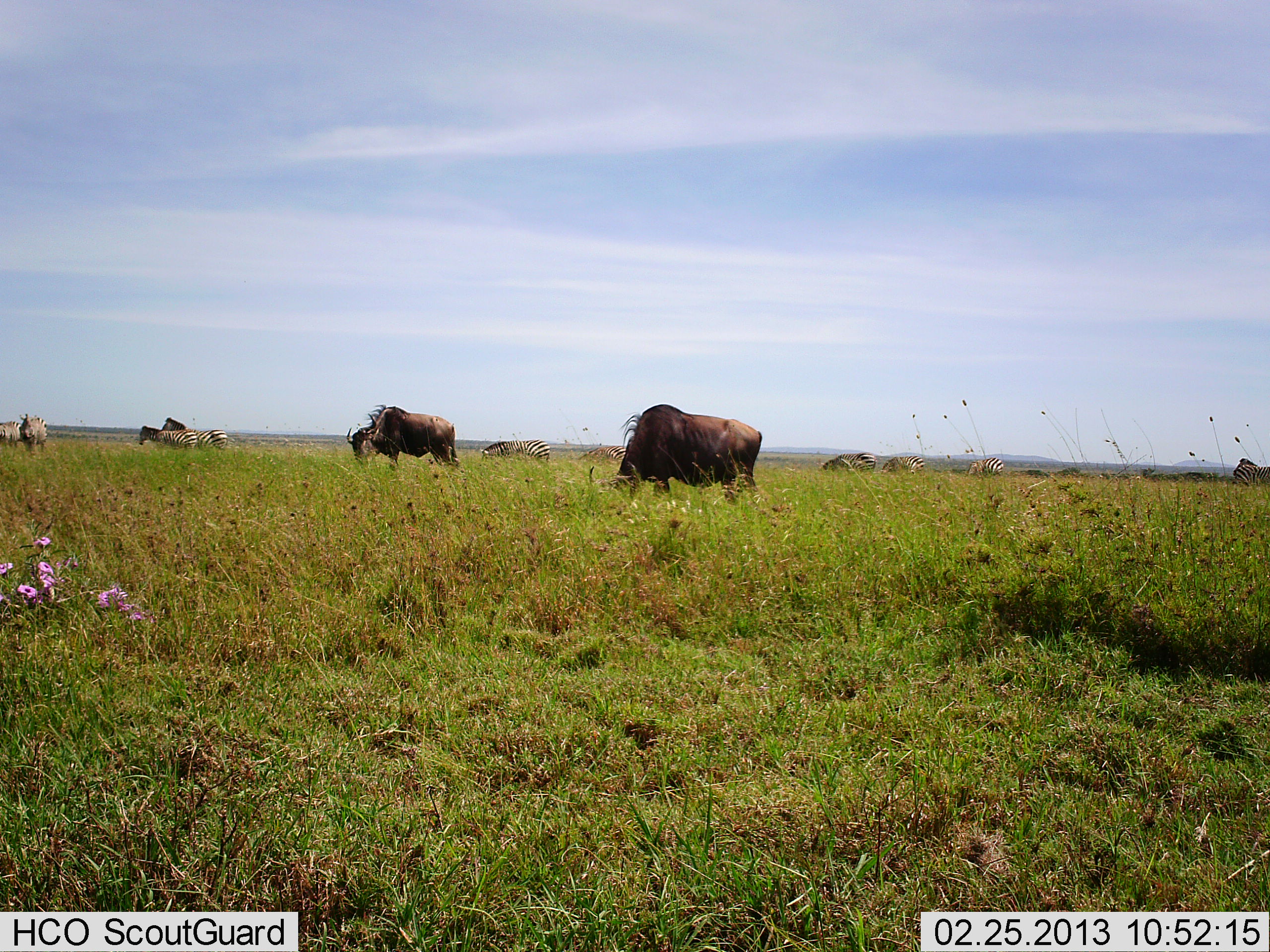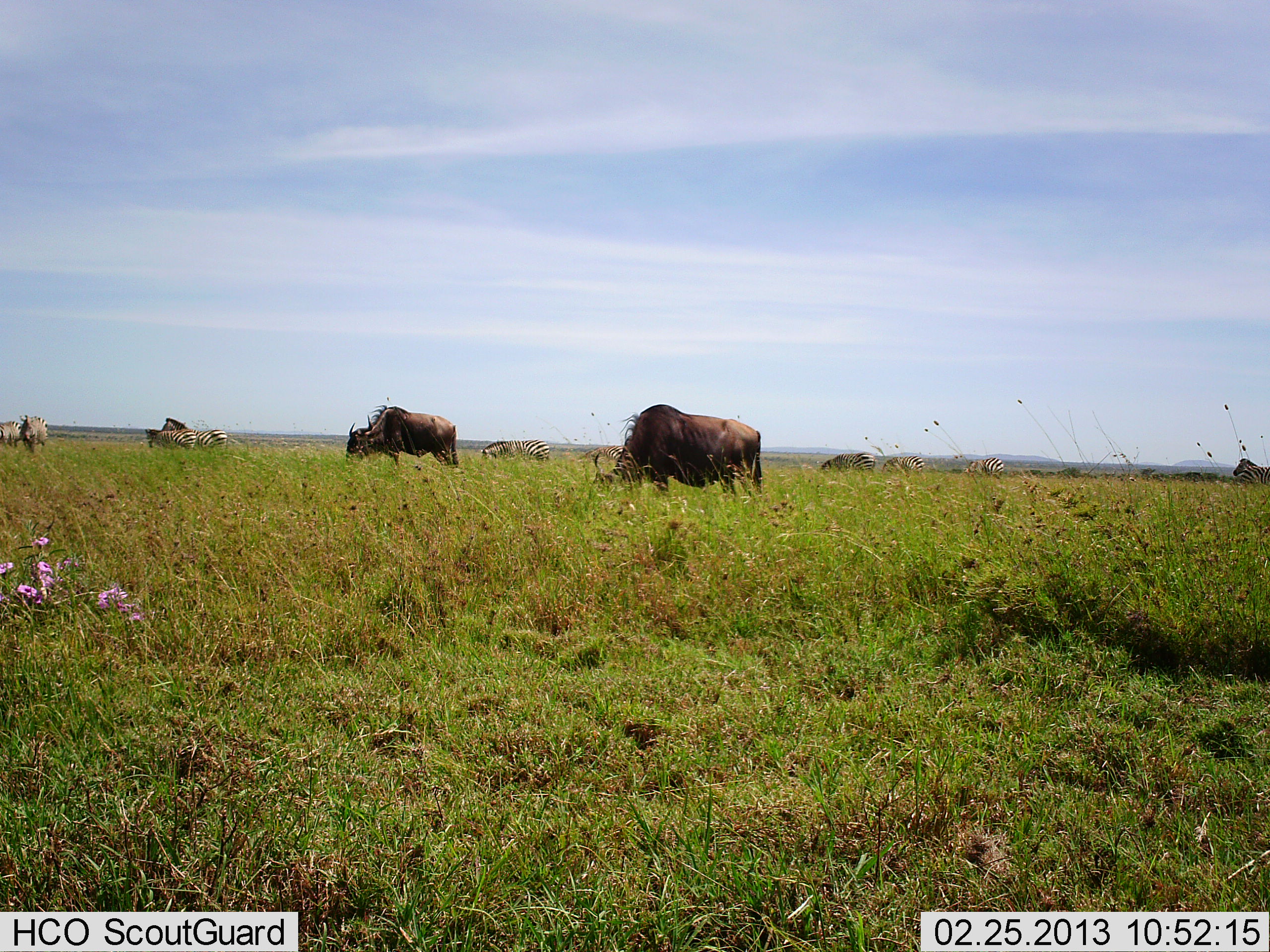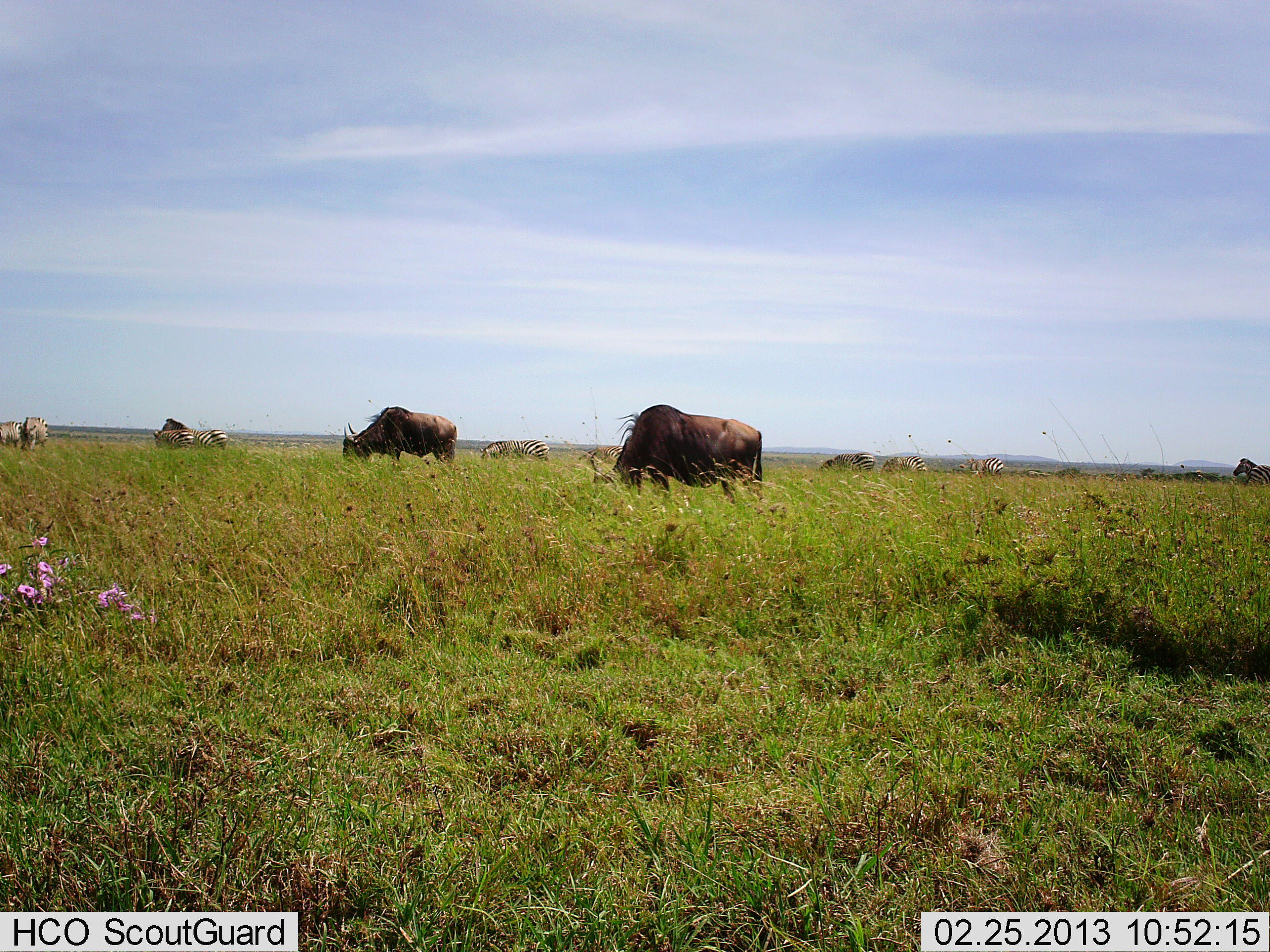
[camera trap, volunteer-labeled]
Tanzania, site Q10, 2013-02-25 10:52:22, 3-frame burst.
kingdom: Animalia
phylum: Chordata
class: Mammalia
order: Artiodactyla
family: Bovidae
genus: Connochaetes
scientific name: Connochaetes taurinus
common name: blue wildebeest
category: wildebeest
Wildebeest (blue wildebeest) (Connochaetes taurinus), count 2. Behavior (volunteer vote fractions): standing 38%, resting 0%, moving 0%, interacting 0%. Young present (vote fraction): 0%. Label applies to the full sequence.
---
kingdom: Animalia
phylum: Chordata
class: Mammalia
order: Perissodactyla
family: Equidae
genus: Equus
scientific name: Equus quagga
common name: plains zebra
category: zebra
Zebra (plains zebra) (Equus quagga), count 9. Behavior (volunteer vote fractions): standing 61%, resting 3%, moving 15%, interacting 0%. Young present (vote fraction): 3%. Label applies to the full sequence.